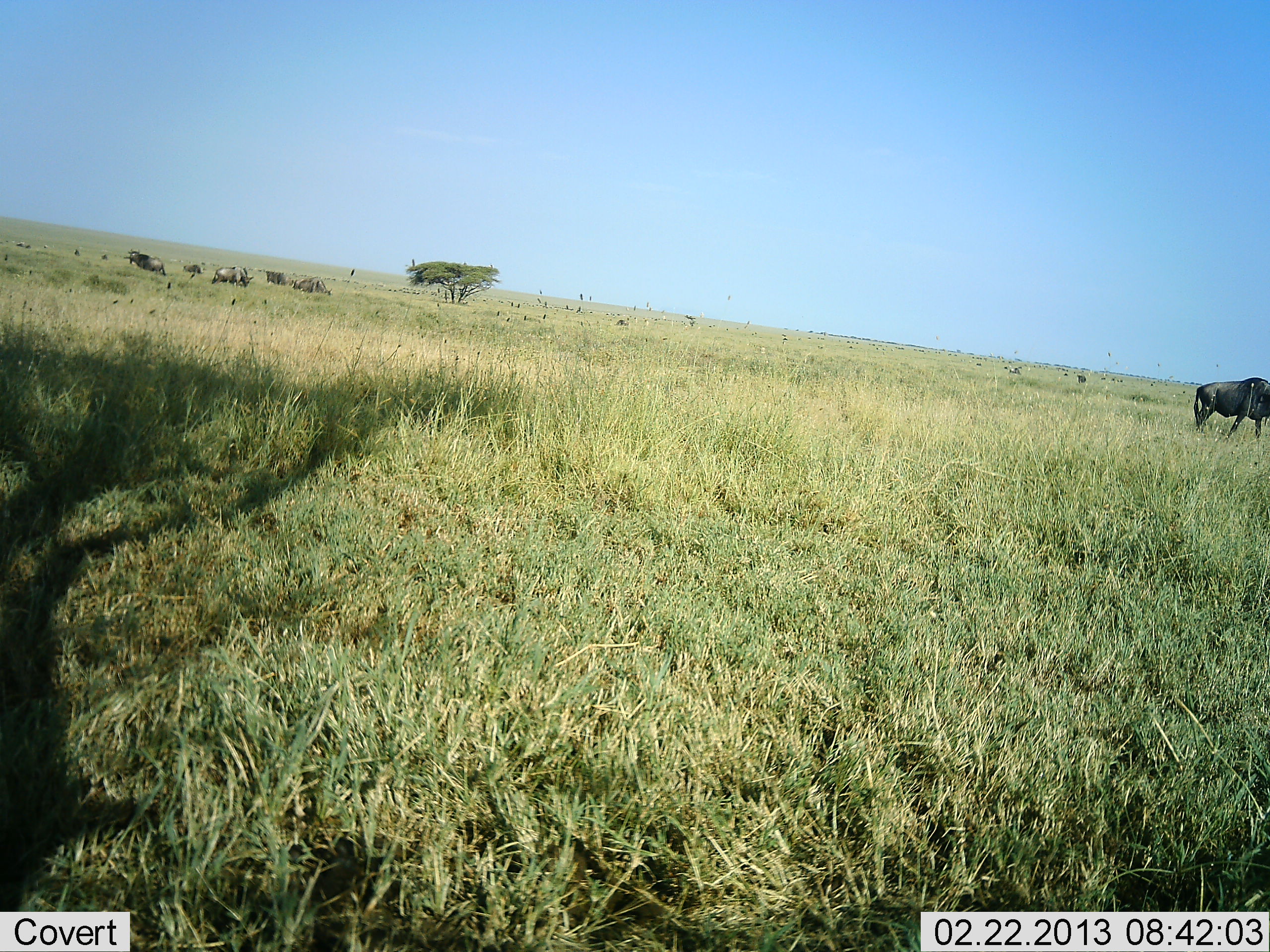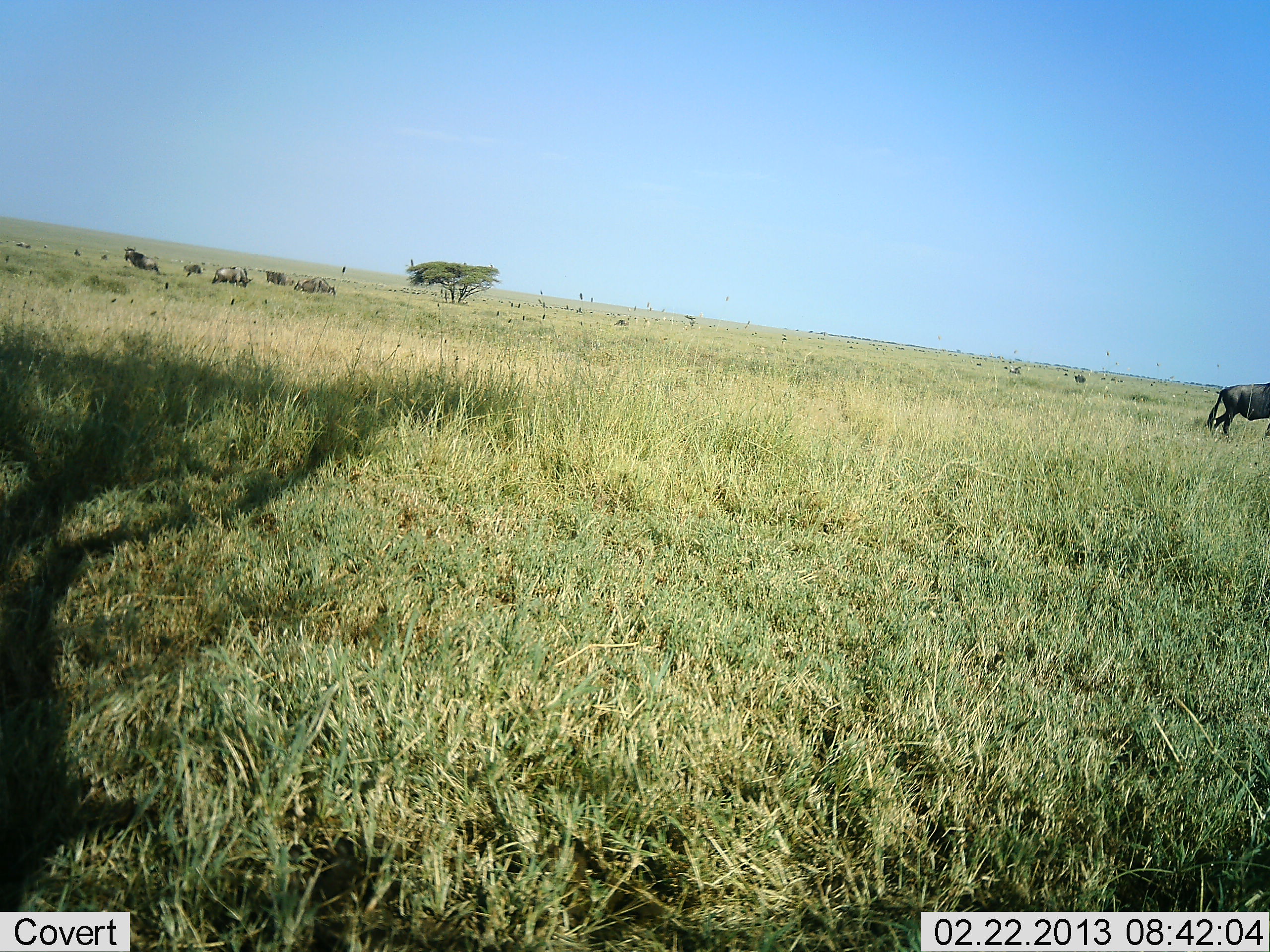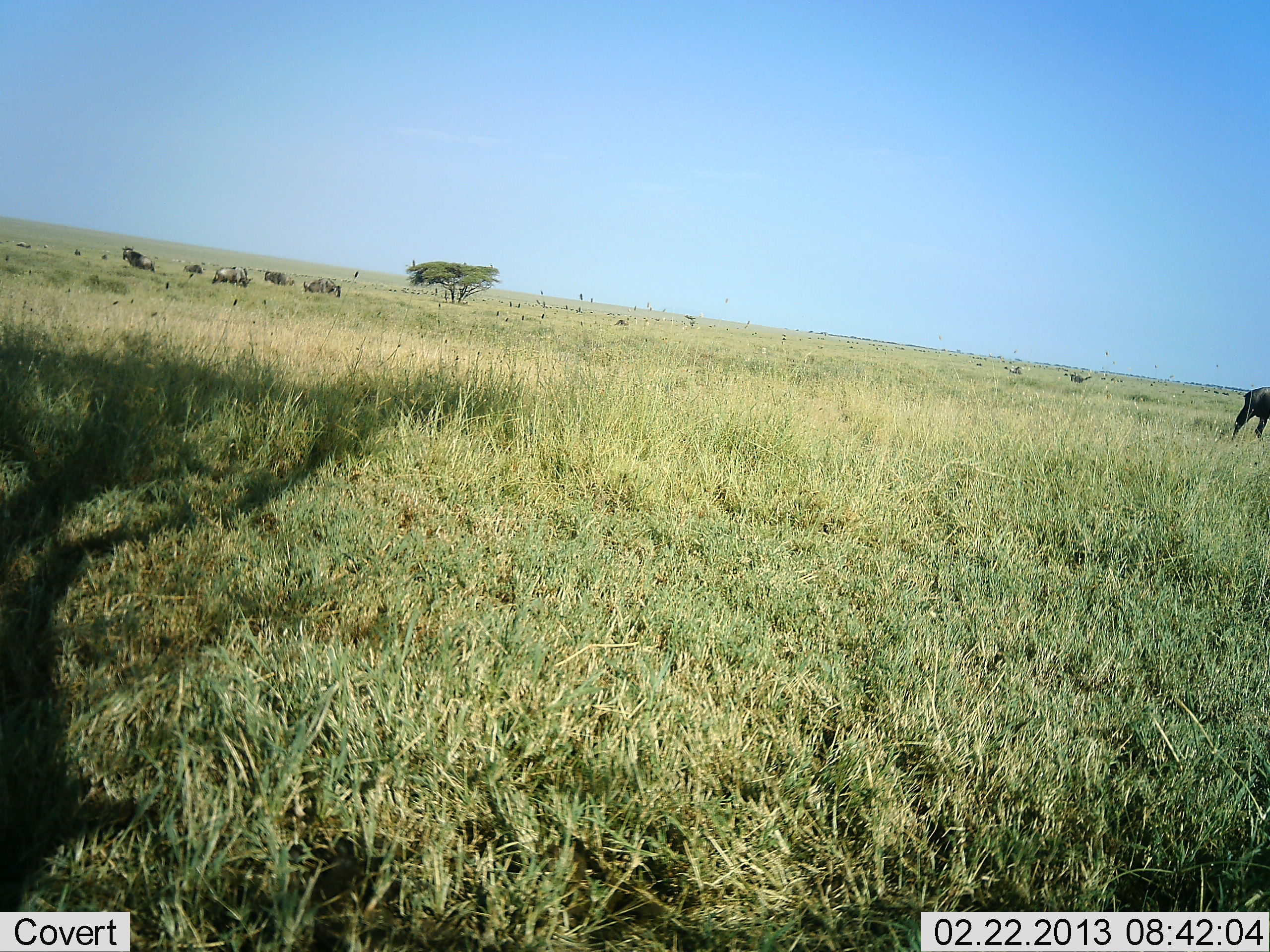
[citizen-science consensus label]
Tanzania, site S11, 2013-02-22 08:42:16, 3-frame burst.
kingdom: Animalia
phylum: Chordata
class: Mammalia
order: Artiodactyla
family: Bovidae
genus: Connochaetes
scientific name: Connochaetes taurinus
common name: blue wildebeest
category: wildebeest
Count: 8.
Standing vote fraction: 44%.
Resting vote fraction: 17%.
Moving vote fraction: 56%.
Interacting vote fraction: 0%.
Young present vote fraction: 0%.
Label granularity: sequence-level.